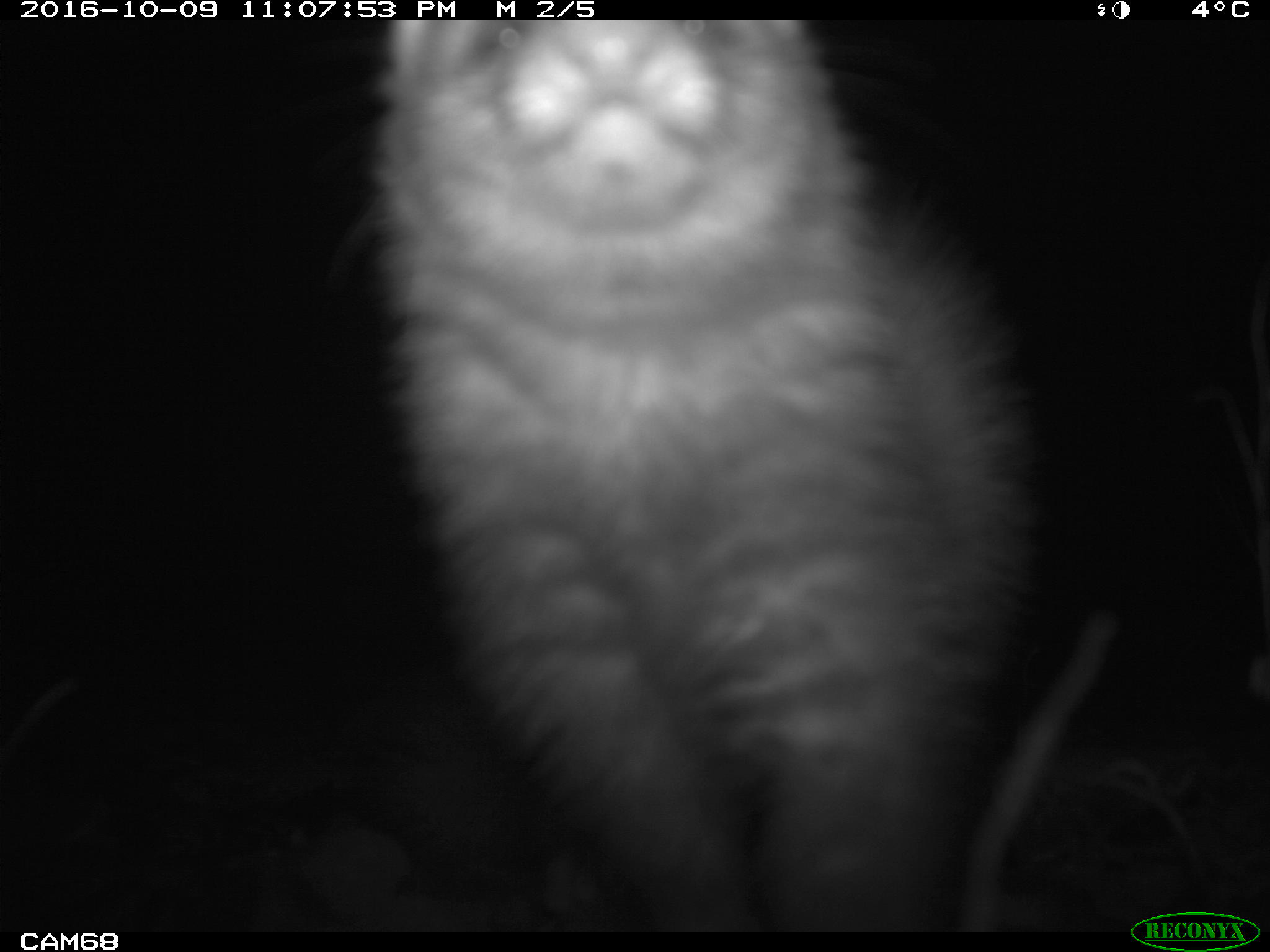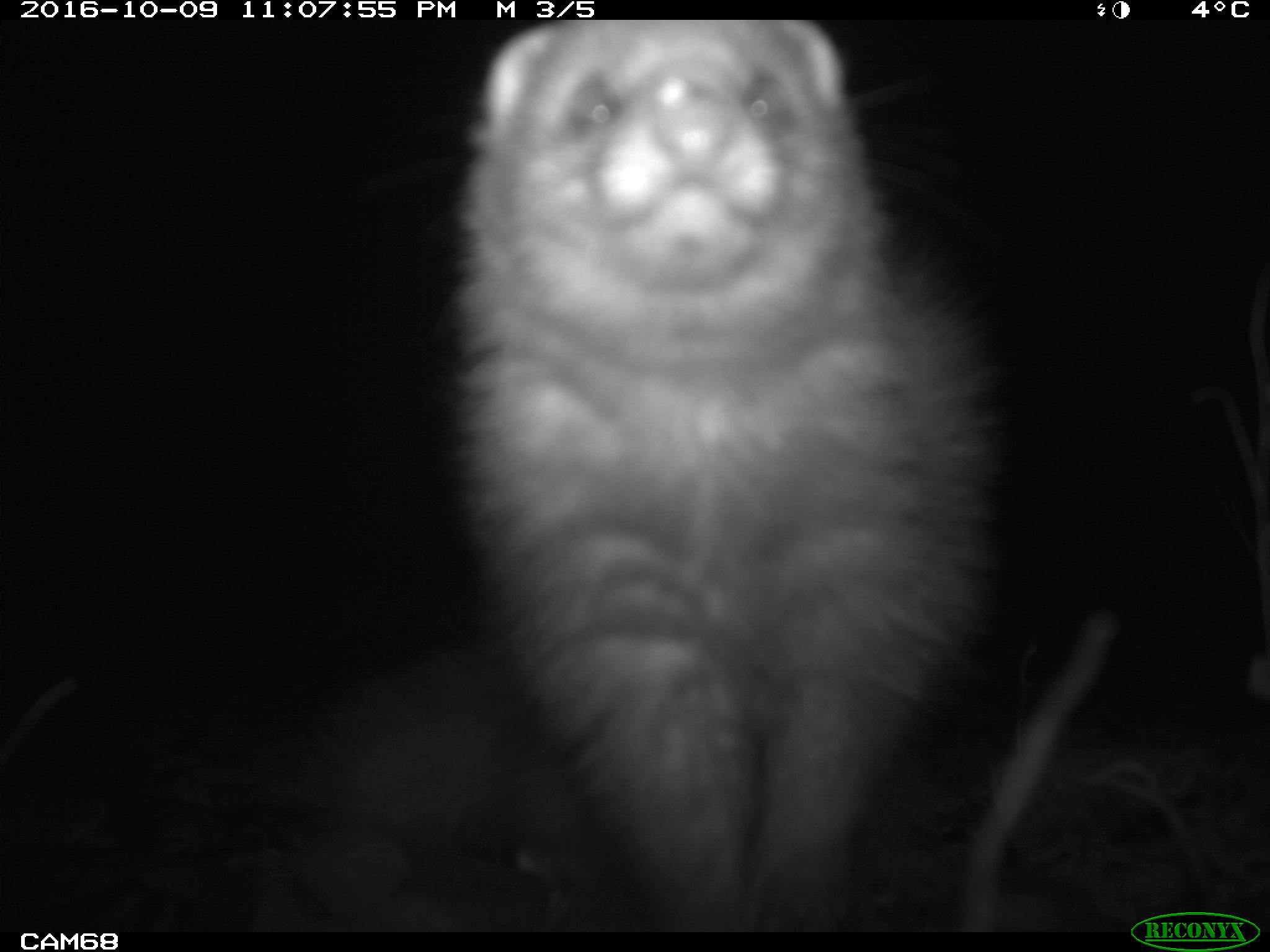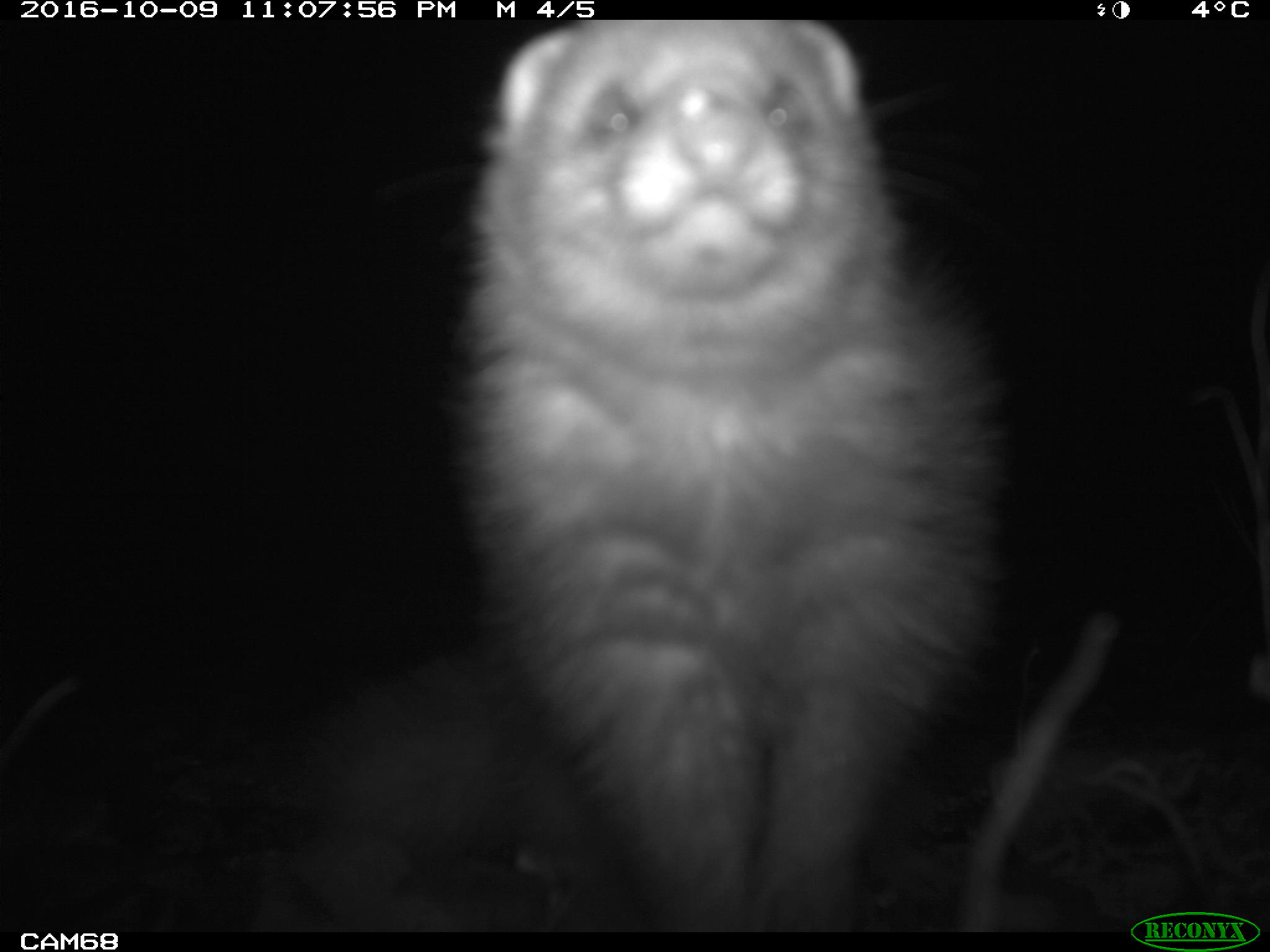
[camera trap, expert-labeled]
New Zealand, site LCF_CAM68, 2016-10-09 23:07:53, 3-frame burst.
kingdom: Animalia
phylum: Chordata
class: Mammalia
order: Carnivora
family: Mustelidae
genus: Mustela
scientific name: Mustela furo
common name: ferret